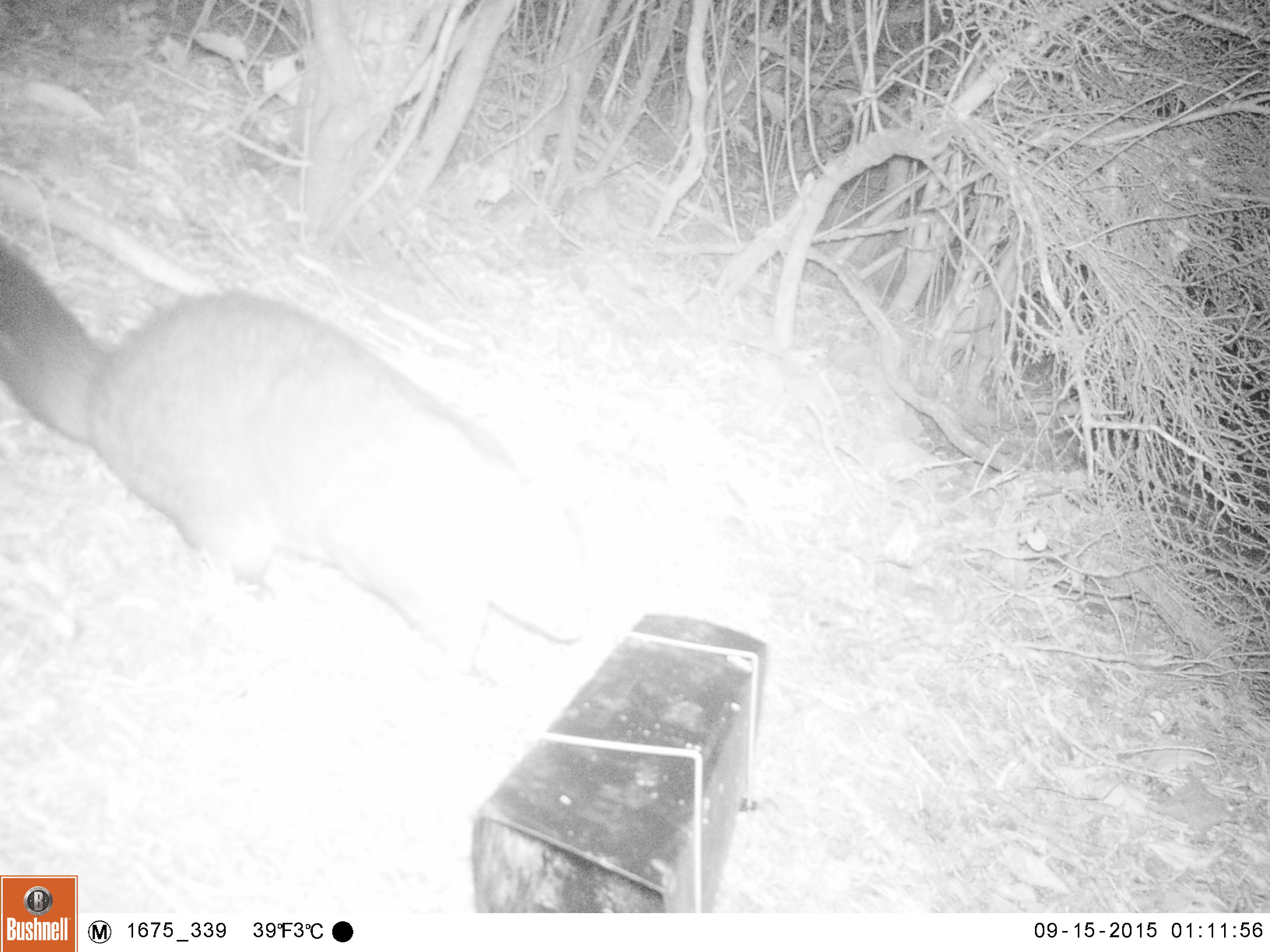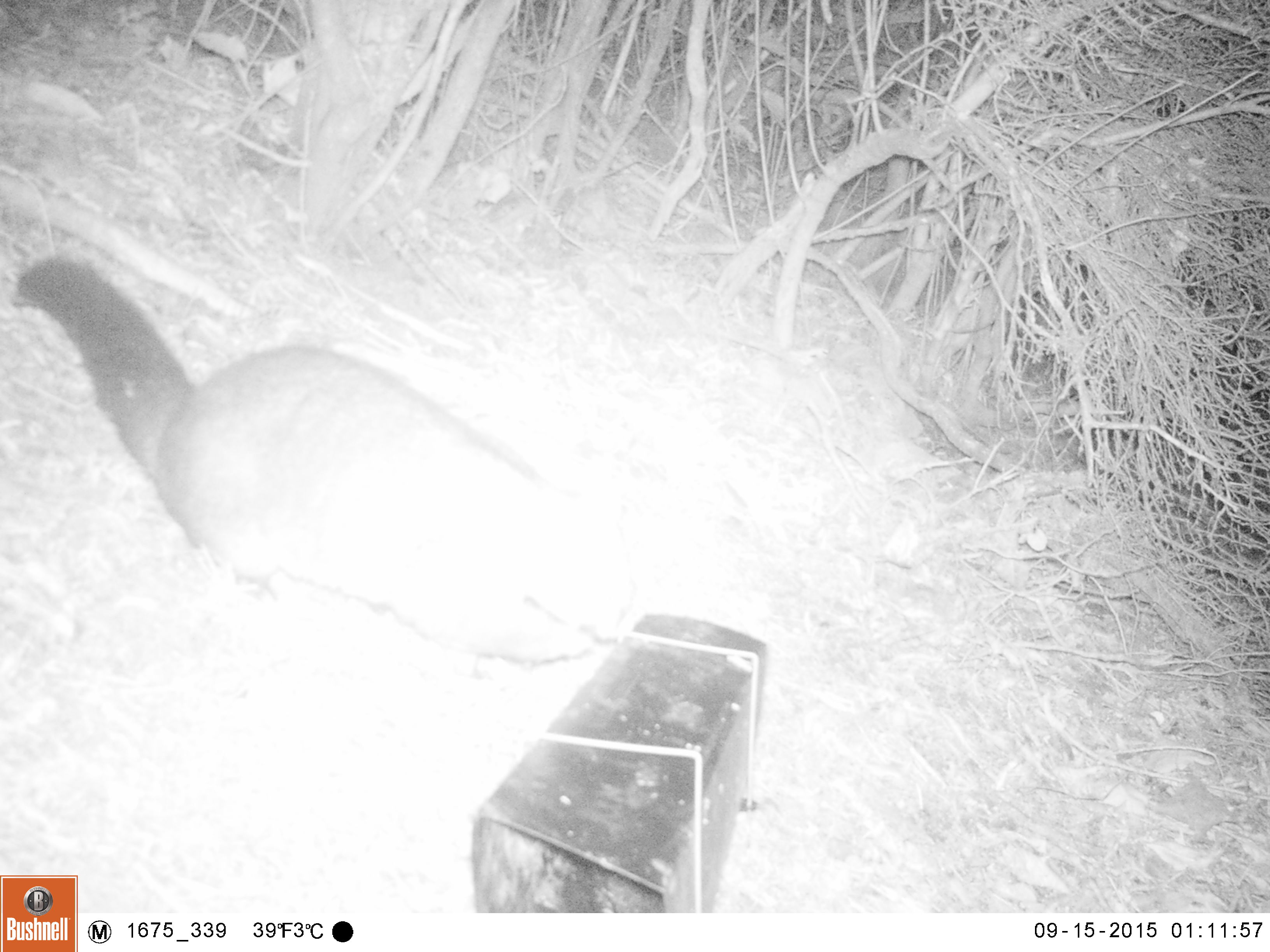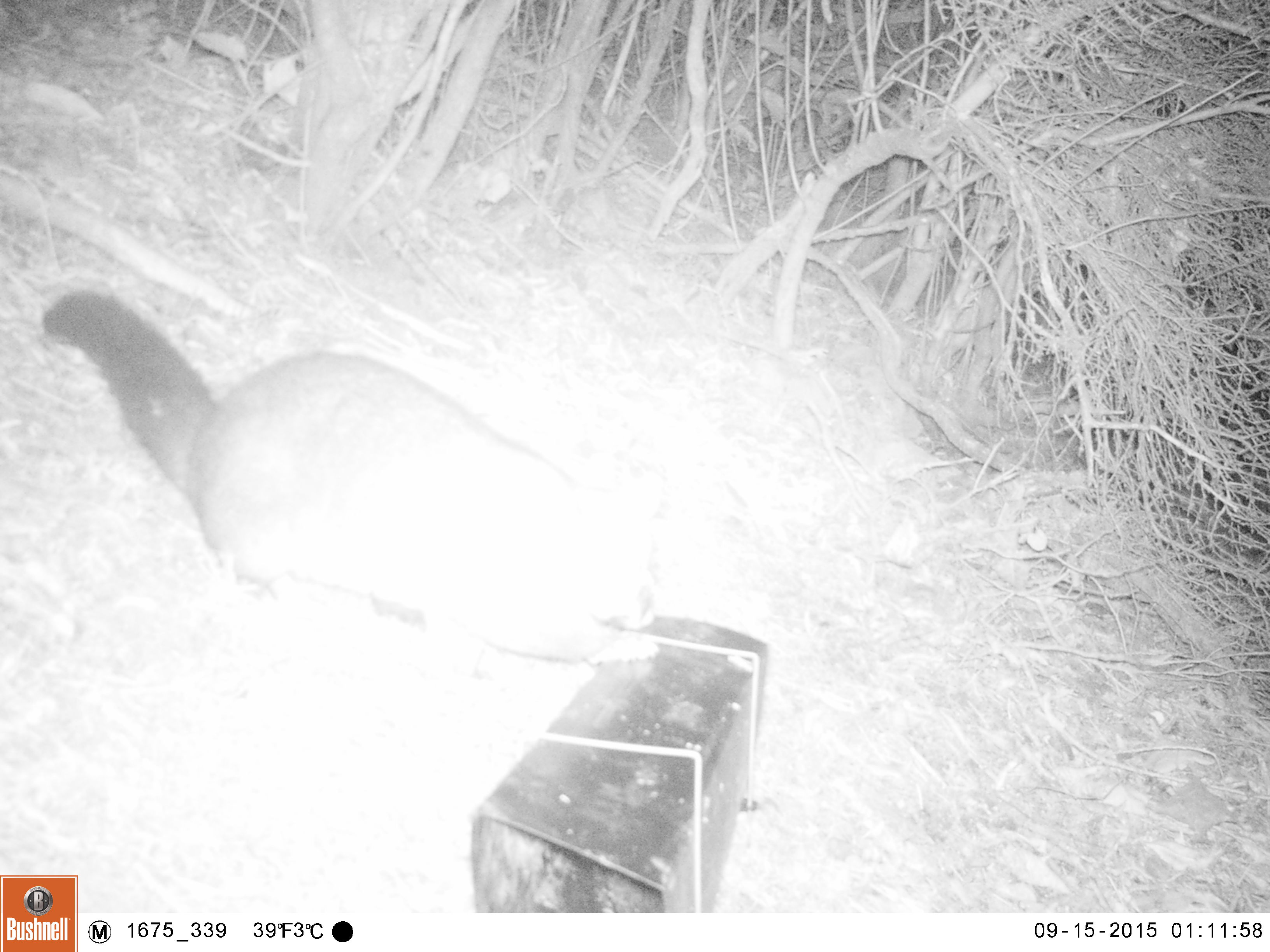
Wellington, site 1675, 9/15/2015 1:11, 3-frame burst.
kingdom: Animalia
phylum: Chordata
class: Mammalia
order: Didelphimorphia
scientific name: Didelphimorphia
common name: possum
Possum (Didelphimorphia).